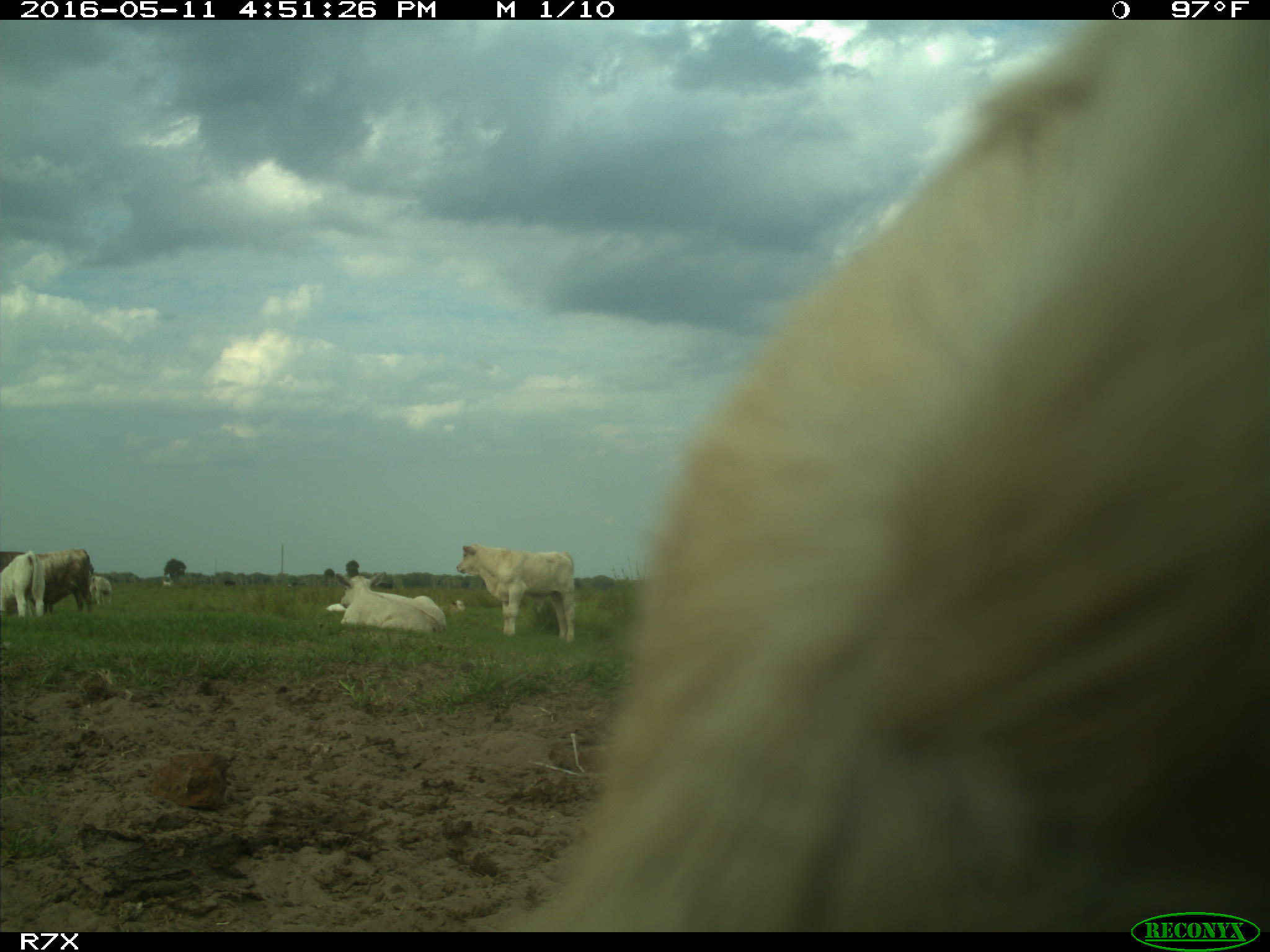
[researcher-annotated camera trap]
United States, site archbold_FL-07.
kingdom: Animalia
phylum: Chordata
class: Mammalia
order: Artiodactyla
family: Bovidae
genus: Bos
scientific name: Bos taurus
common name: domestic cow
Bos taurus (domestic cow).